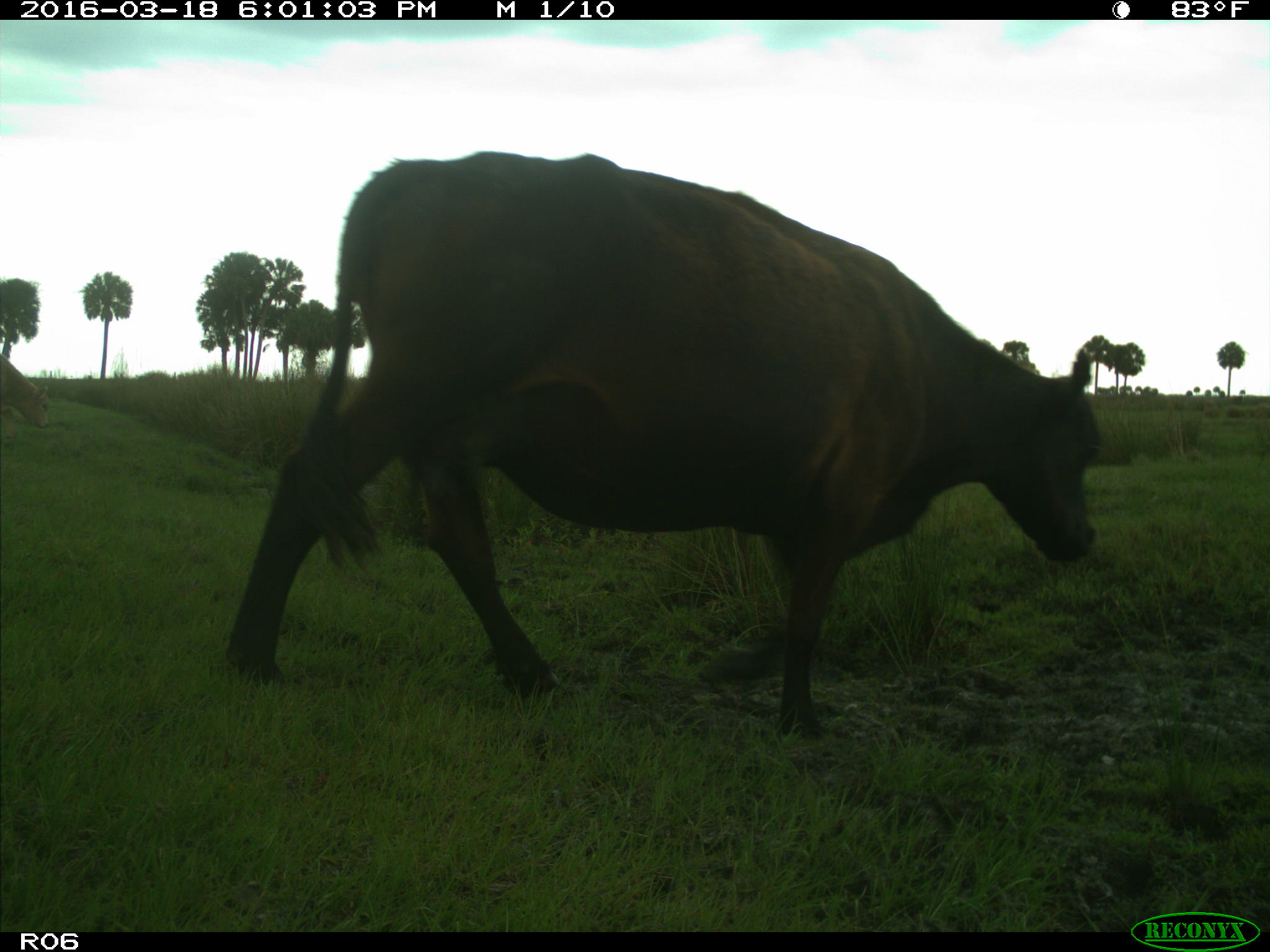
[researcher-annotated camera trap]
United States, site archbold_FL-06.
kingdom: Animalia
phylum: Chordata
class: Mammalia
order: Artiodactyla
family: Bovidae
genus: Bos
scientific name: Bos taurus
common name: domestic cow